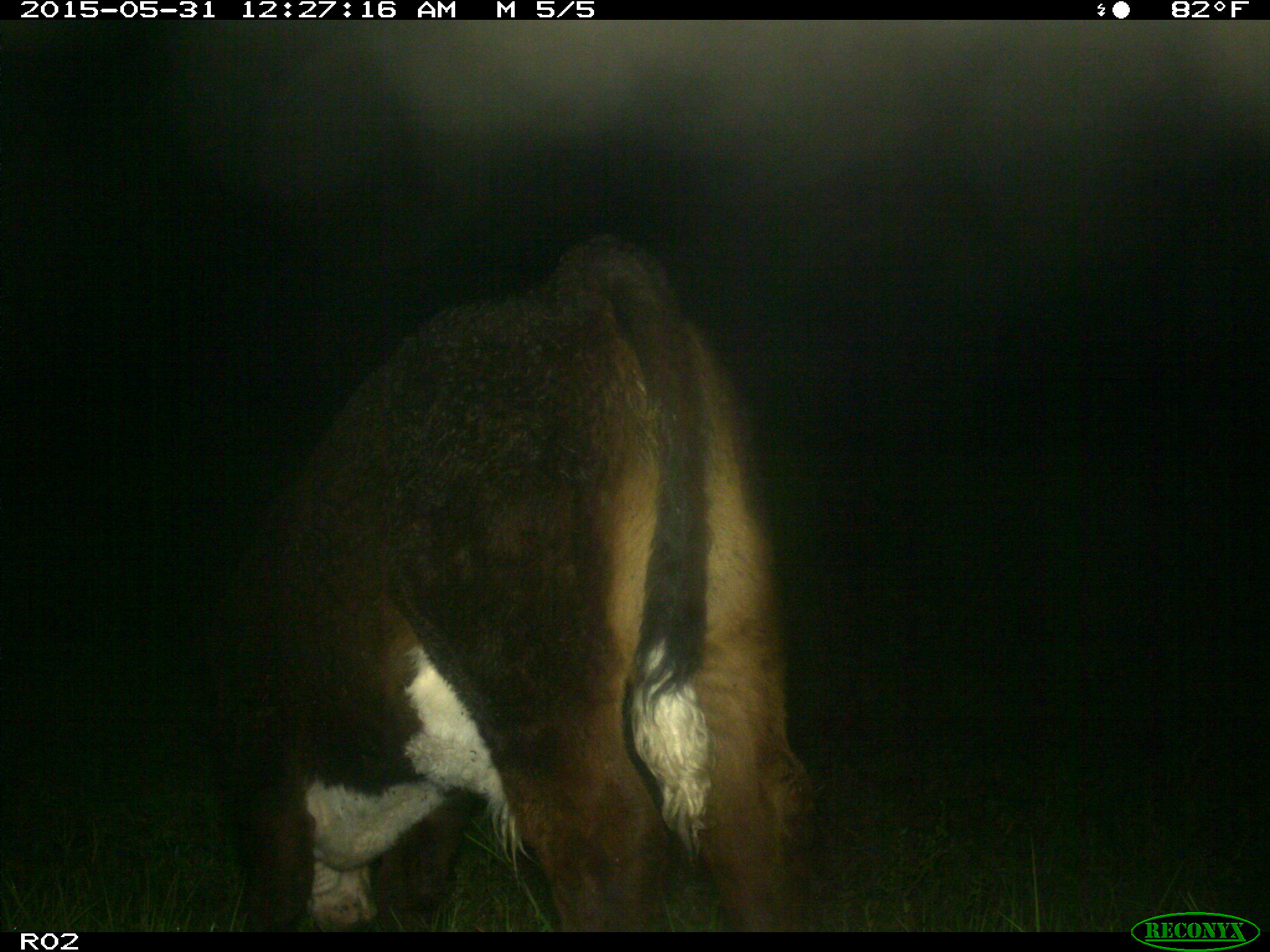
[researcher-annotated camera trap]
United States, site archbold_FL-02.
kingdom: Animalia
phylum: Chordata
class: Mammalia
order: Artiodactyla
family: Bovidae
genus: Bos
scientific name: Bos taurus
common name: domestic cow